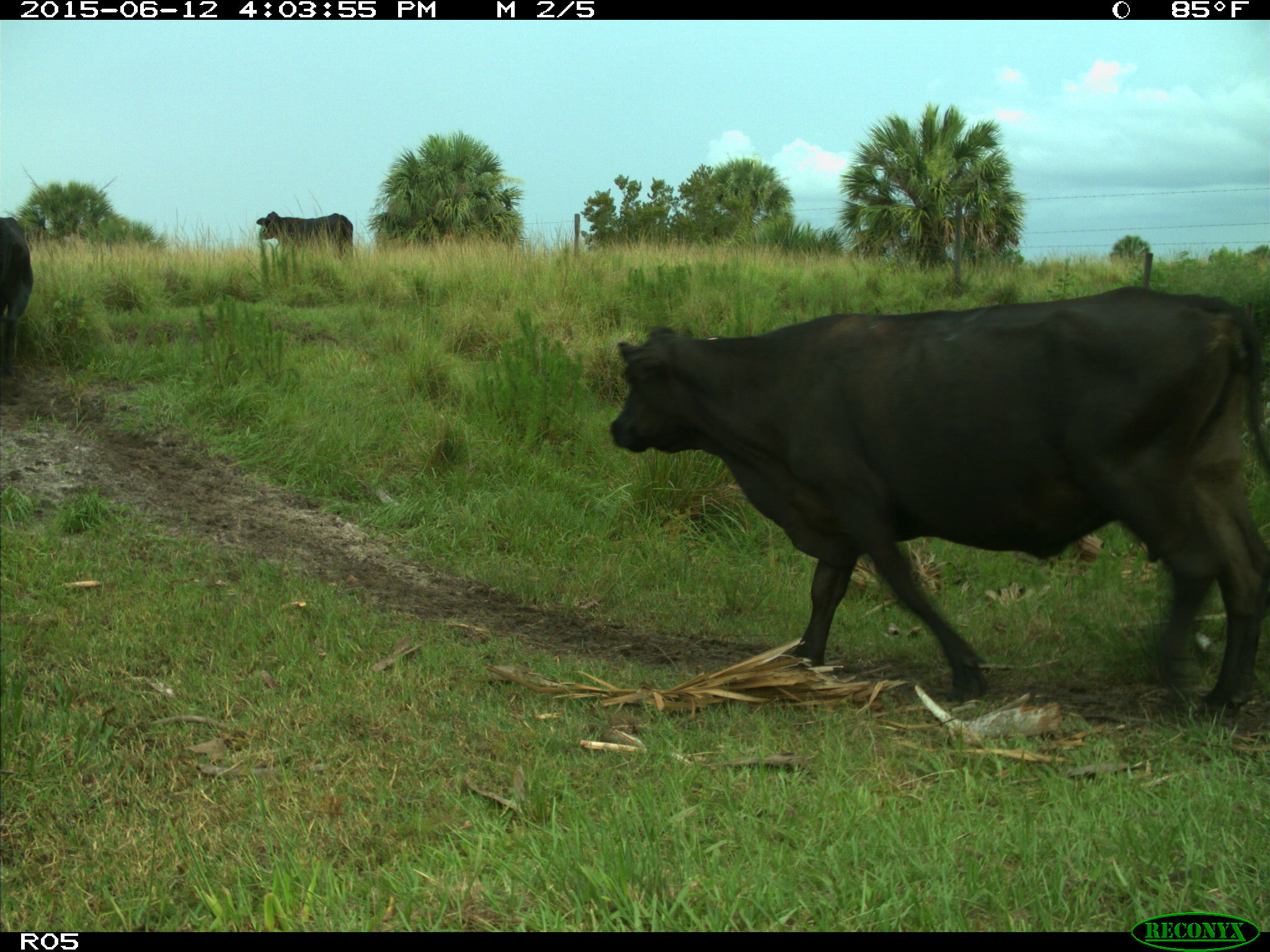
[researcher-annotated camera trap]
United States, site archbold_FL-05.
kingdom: Animalia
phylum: Chordata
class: Mammalia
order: Artiodactyla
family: Bovidae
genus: Bos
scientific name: Bos taurus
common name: domestic cow